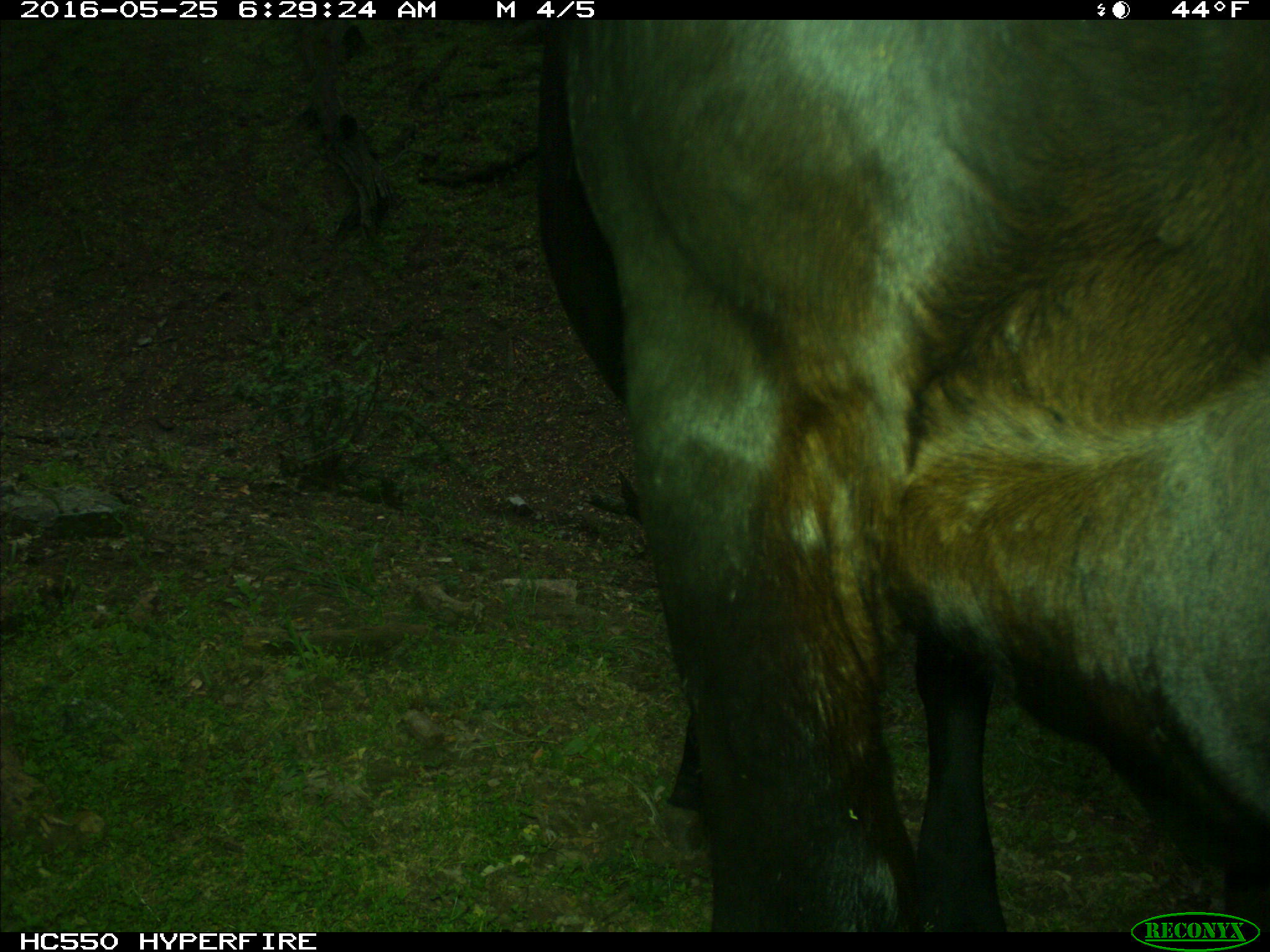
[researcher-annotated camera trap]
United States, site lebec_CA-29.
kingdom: Animalia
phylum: Chordata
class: Mammalia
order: Artiodactyla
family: Bovidae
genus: Bos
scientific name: Bos taurus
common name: domestic cow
Bos taurus (domestic cow).